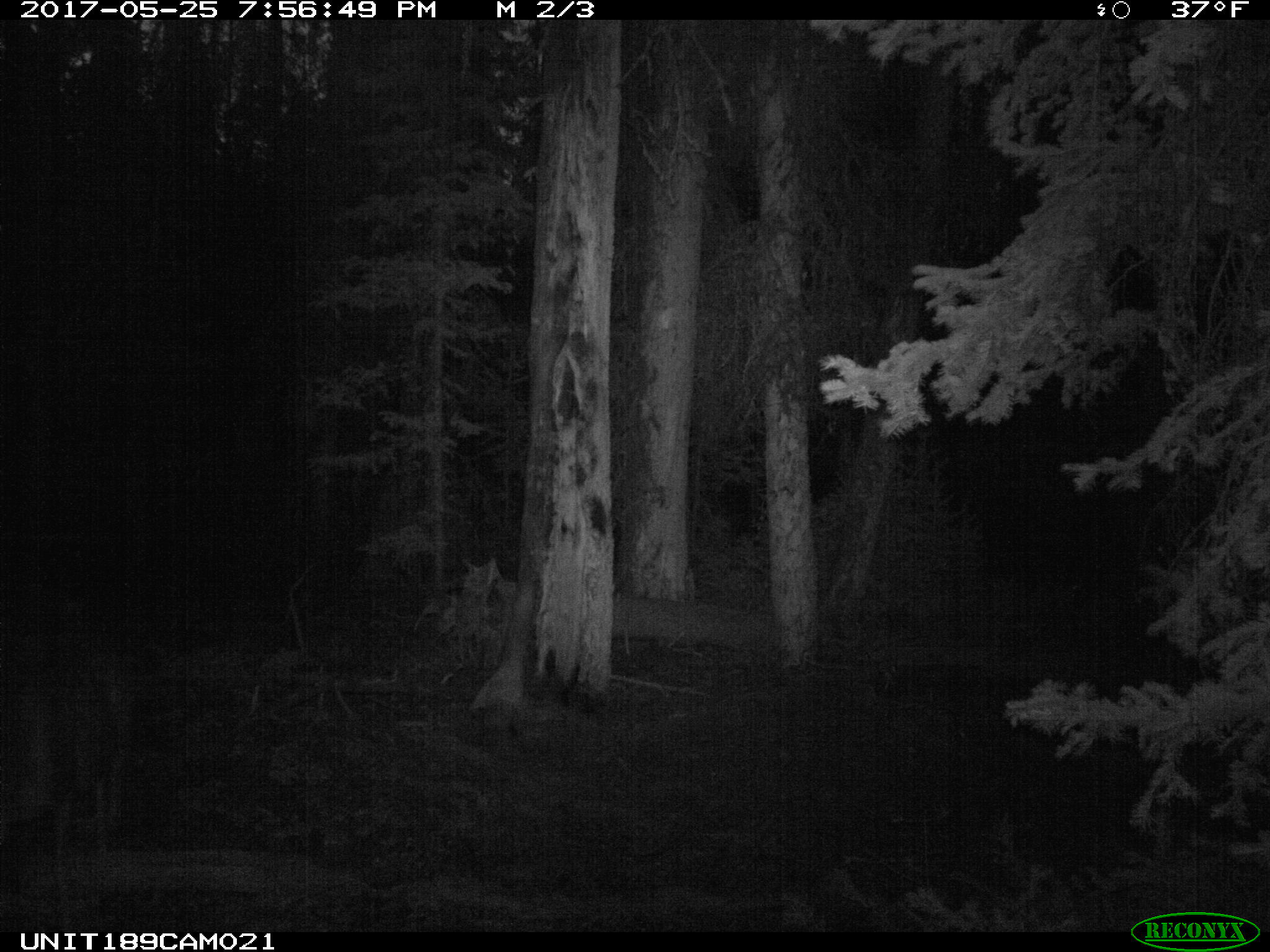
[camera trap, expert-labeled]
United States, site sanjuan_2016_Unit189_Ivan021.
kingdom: Animalia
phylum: Chordata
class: Mammalia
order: Artiodactyla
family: Cervidae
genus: Odocoileus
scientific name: Odocoileus hemionus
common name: mule deer